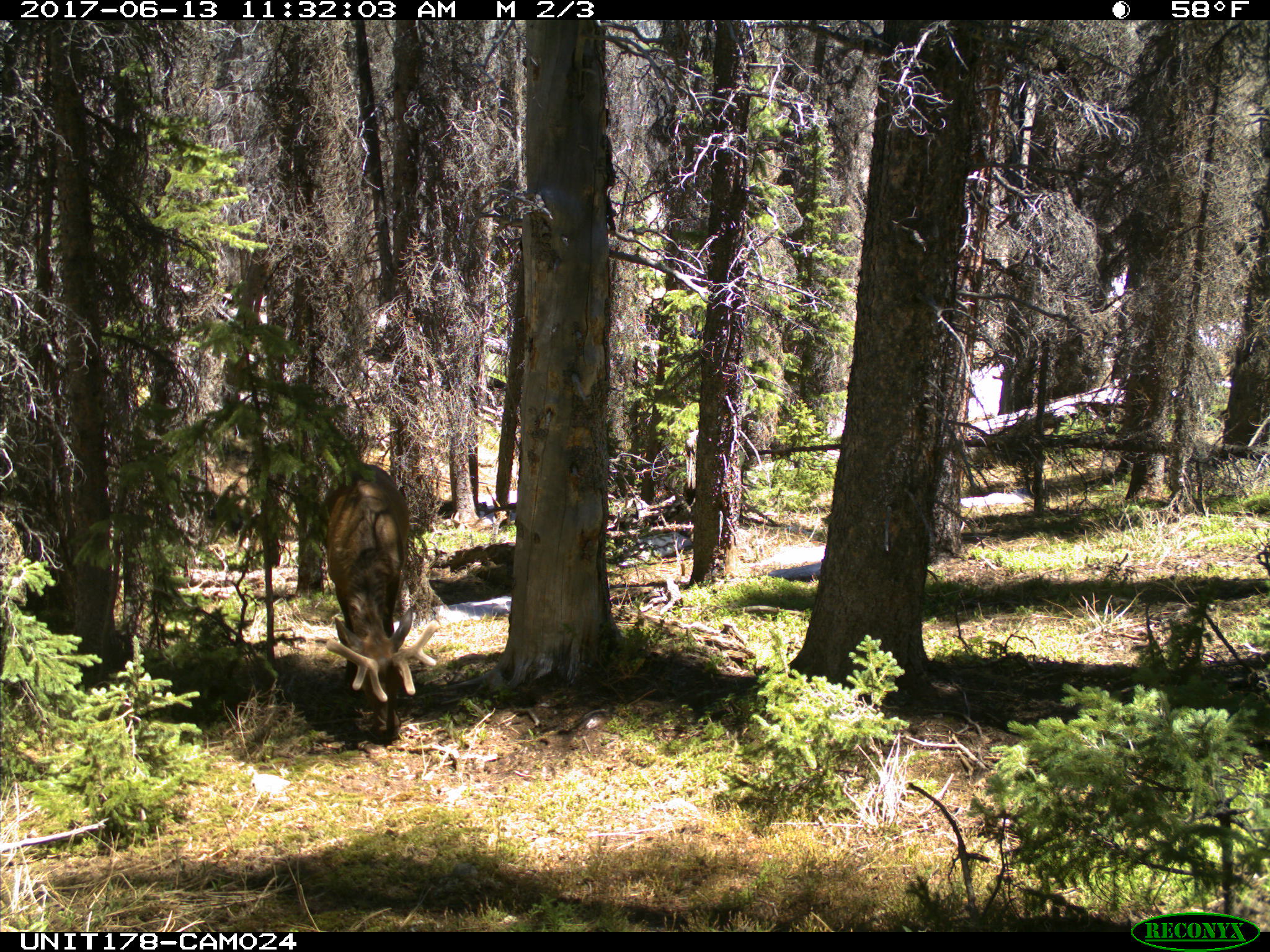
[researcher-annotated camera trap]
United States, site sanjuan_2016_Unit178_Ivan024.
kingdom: Animalia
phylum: Chordata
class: Mammalia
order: Artiodactyla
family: Cervidae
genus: Cervus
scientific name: Cervus elaphus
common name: red deer